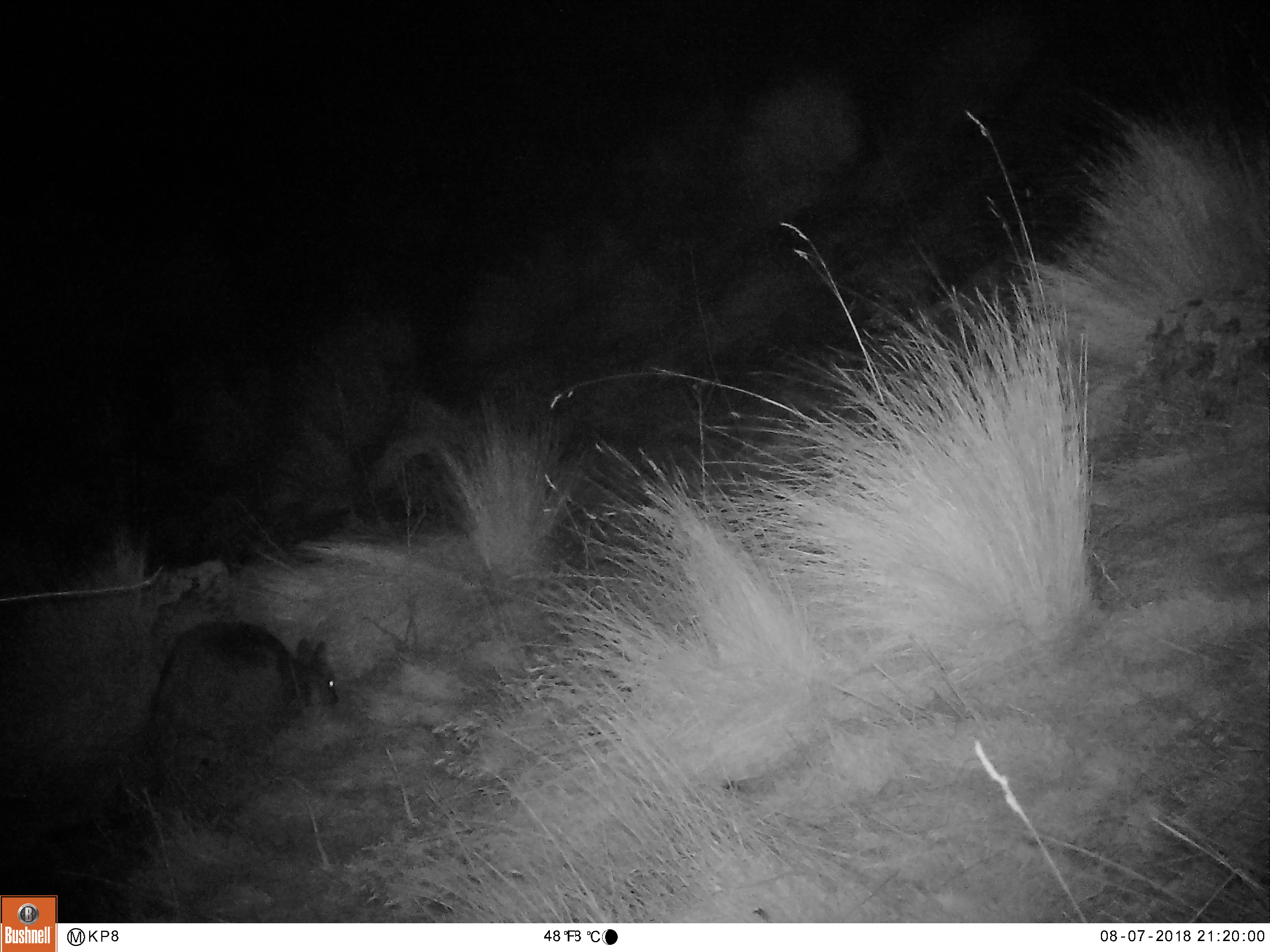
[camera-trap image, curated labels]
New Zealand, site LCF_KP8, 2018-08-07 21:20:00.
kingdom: Animalia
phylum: Chordata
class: Mammalia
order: Diprotodontia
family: Macropodidae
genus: Notamacropus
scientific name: Notamacropus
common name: wallaby